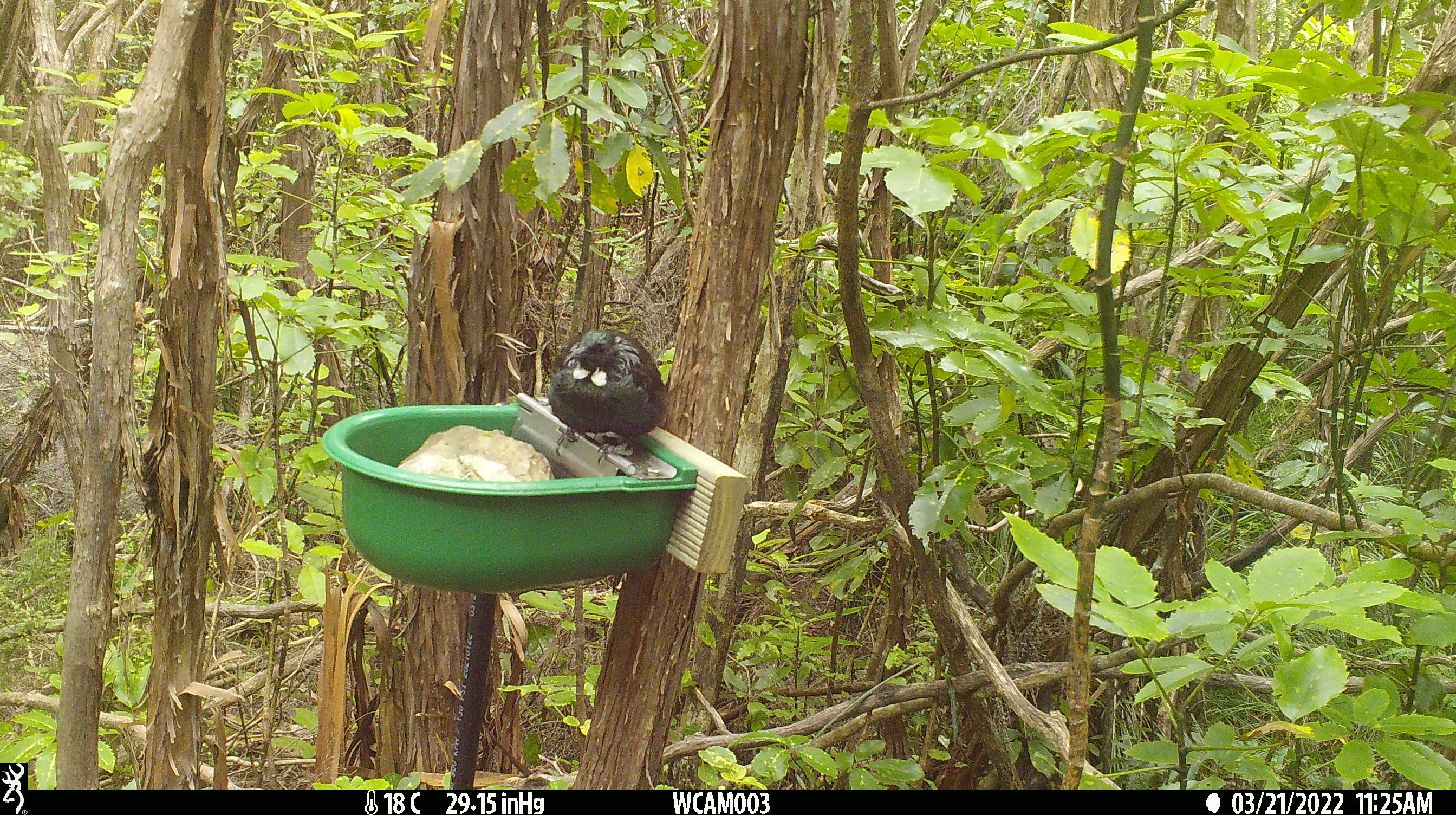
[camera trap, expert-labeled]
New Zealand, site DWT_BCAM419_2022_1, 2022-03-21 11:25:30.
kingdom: Animalia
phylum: Chordata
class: Aves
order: Passeriformes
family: Meliphagidae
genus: Prosthemadera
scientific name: Prosthemadera novaeseelandiae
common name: tui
Tui (Prosthemadera novaeseelandiae).